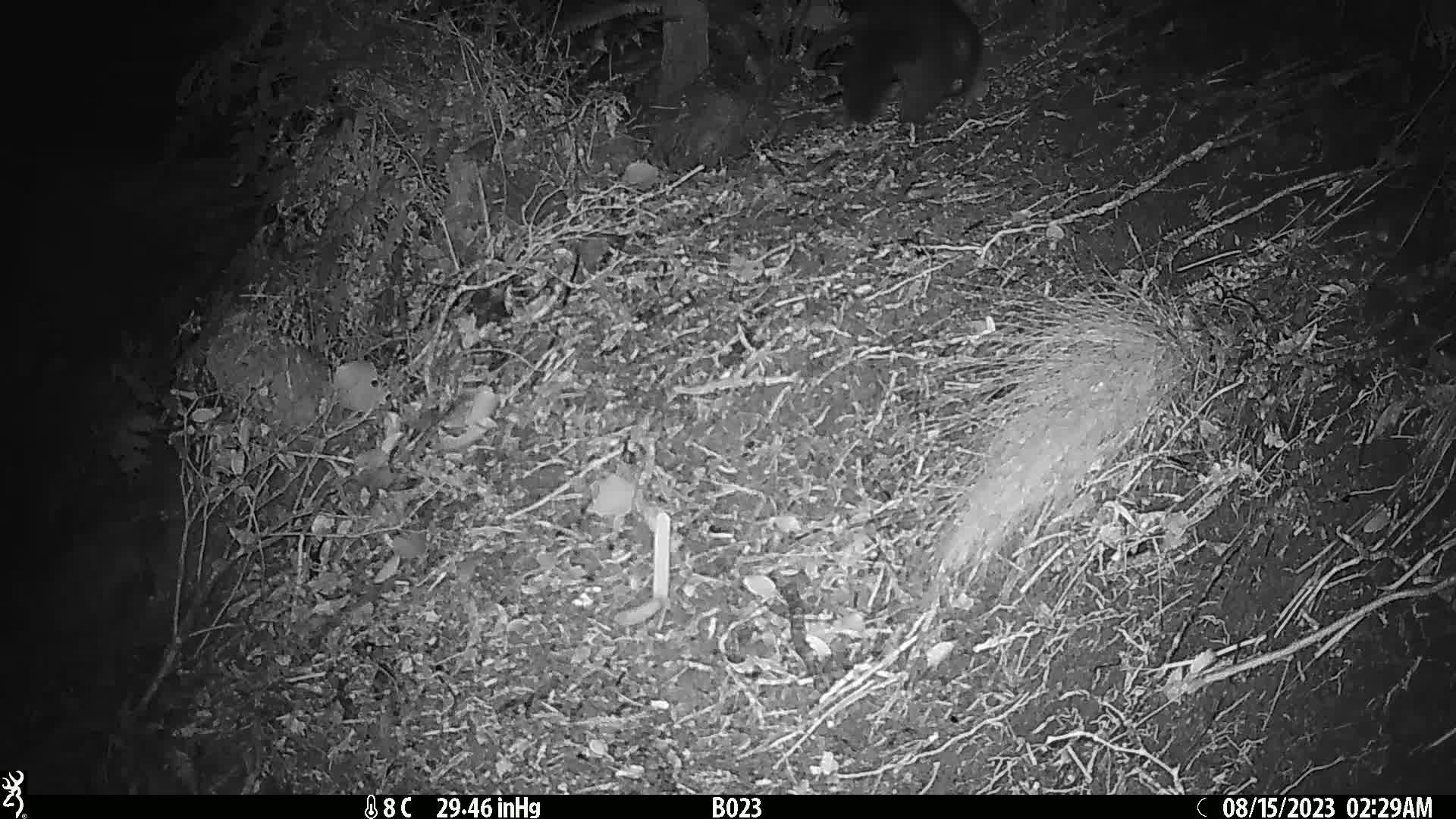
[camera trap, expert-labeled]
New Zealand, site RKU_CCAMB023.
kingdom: Animalia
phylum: Chordata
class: Mammalia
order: Diprotodontia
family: Phalangeridae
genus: Trichosurus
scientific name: Trichosurus vulpecula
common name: common brushtail possum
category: possum